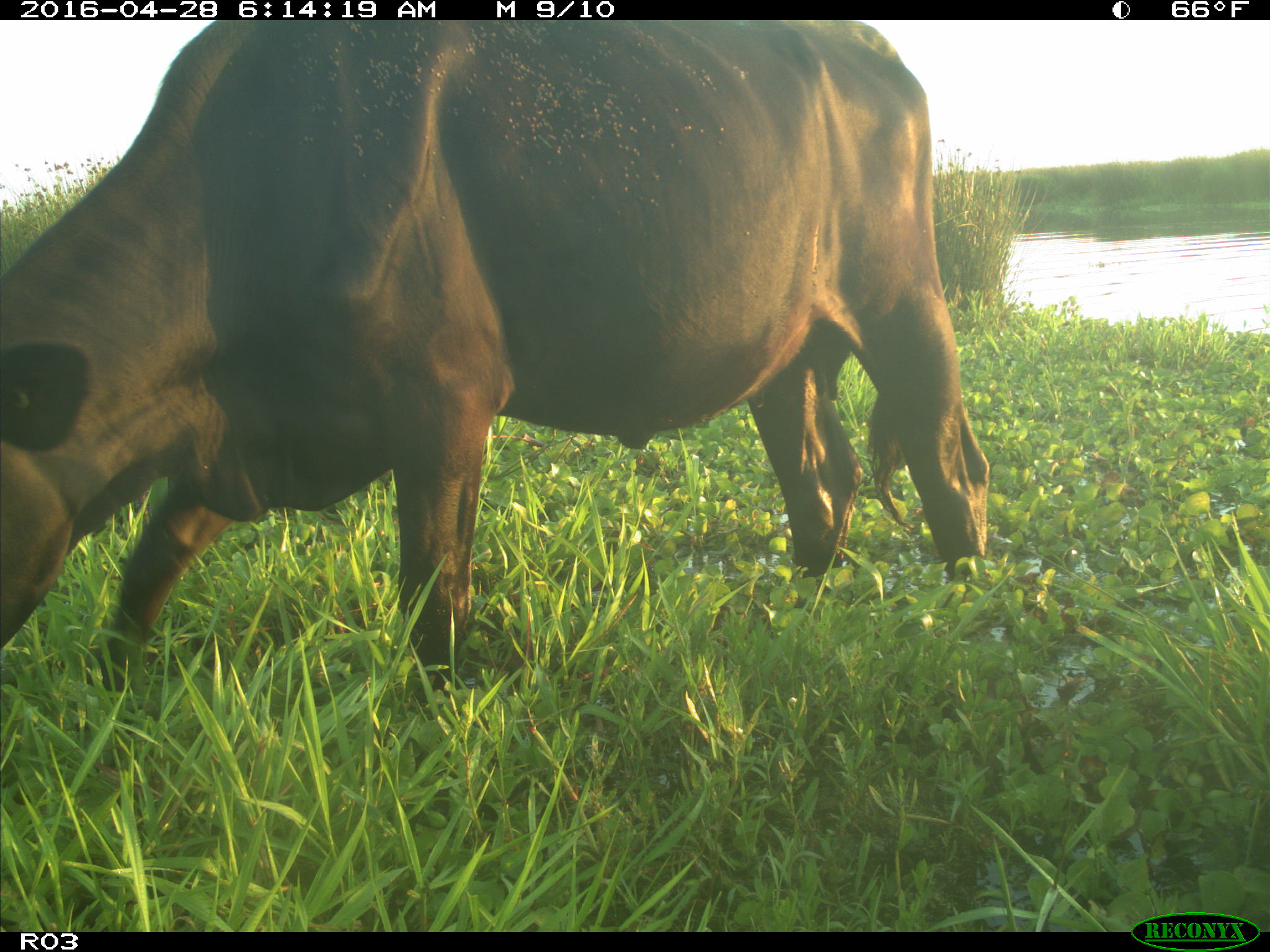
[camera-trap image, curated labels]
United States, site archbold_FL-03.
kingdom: Animalia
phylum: Chordata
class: Mammalia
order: Artiodactyla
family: Bovidae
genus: Bos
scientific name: Bos taurus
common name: domestic cow